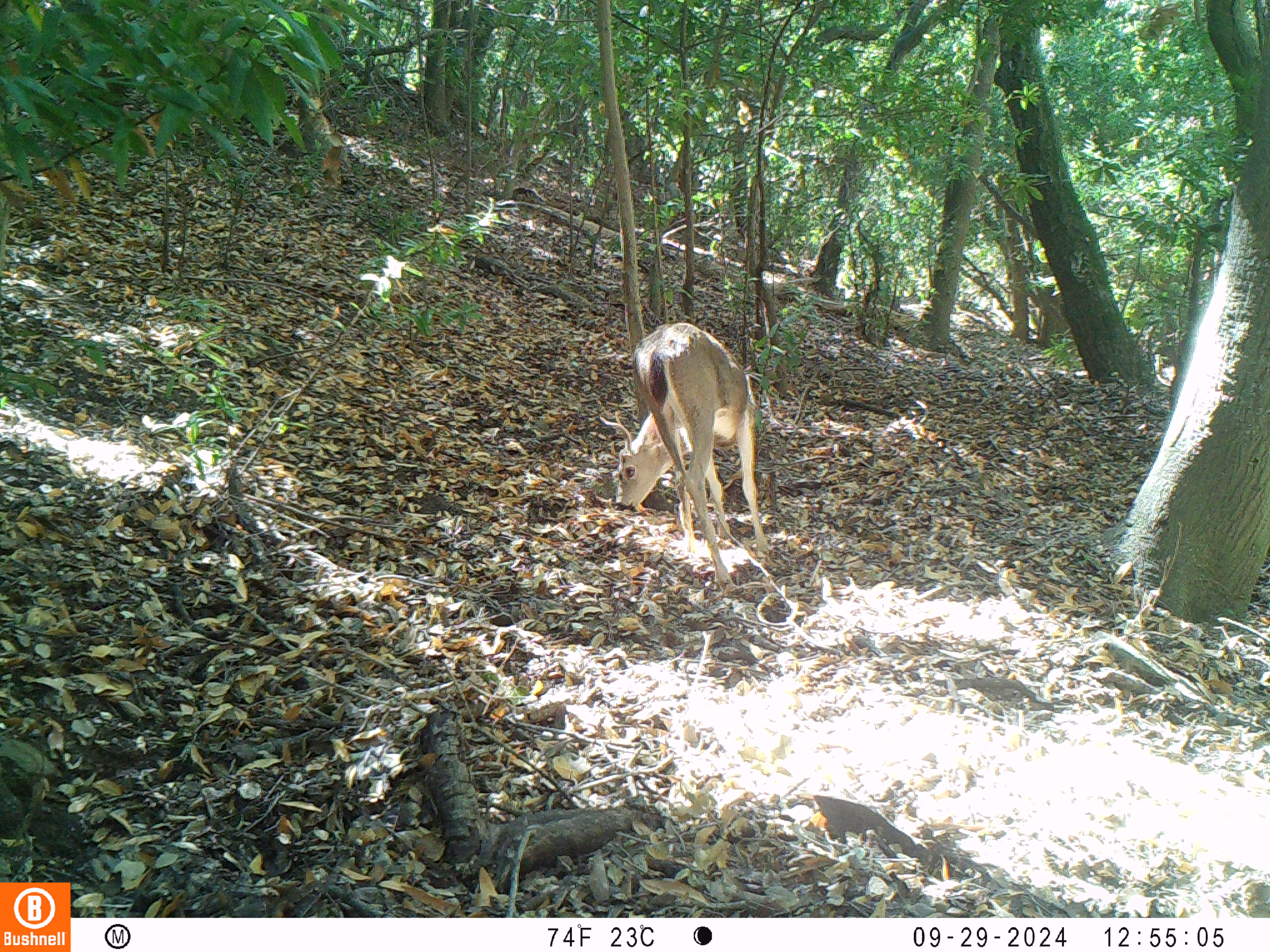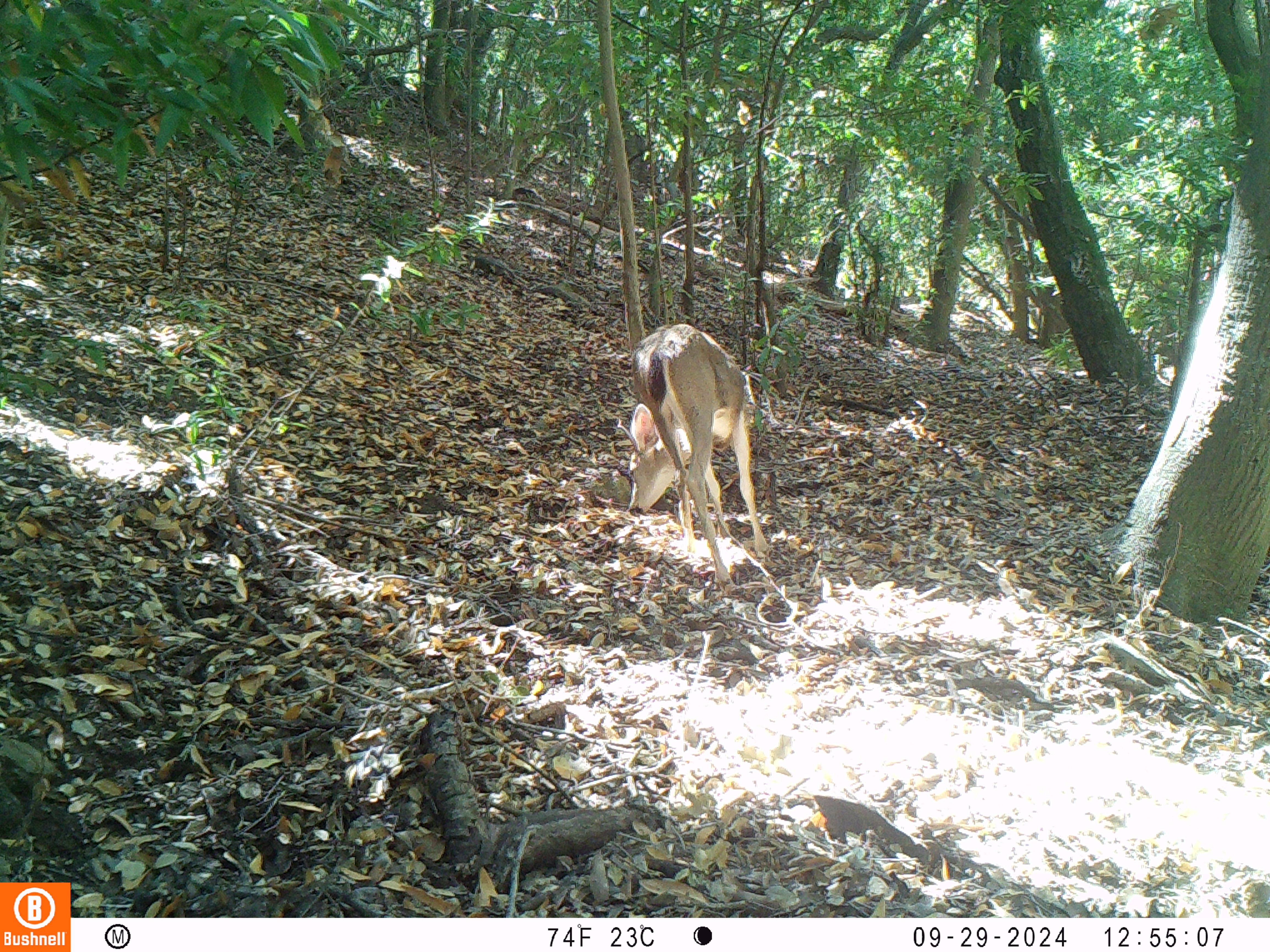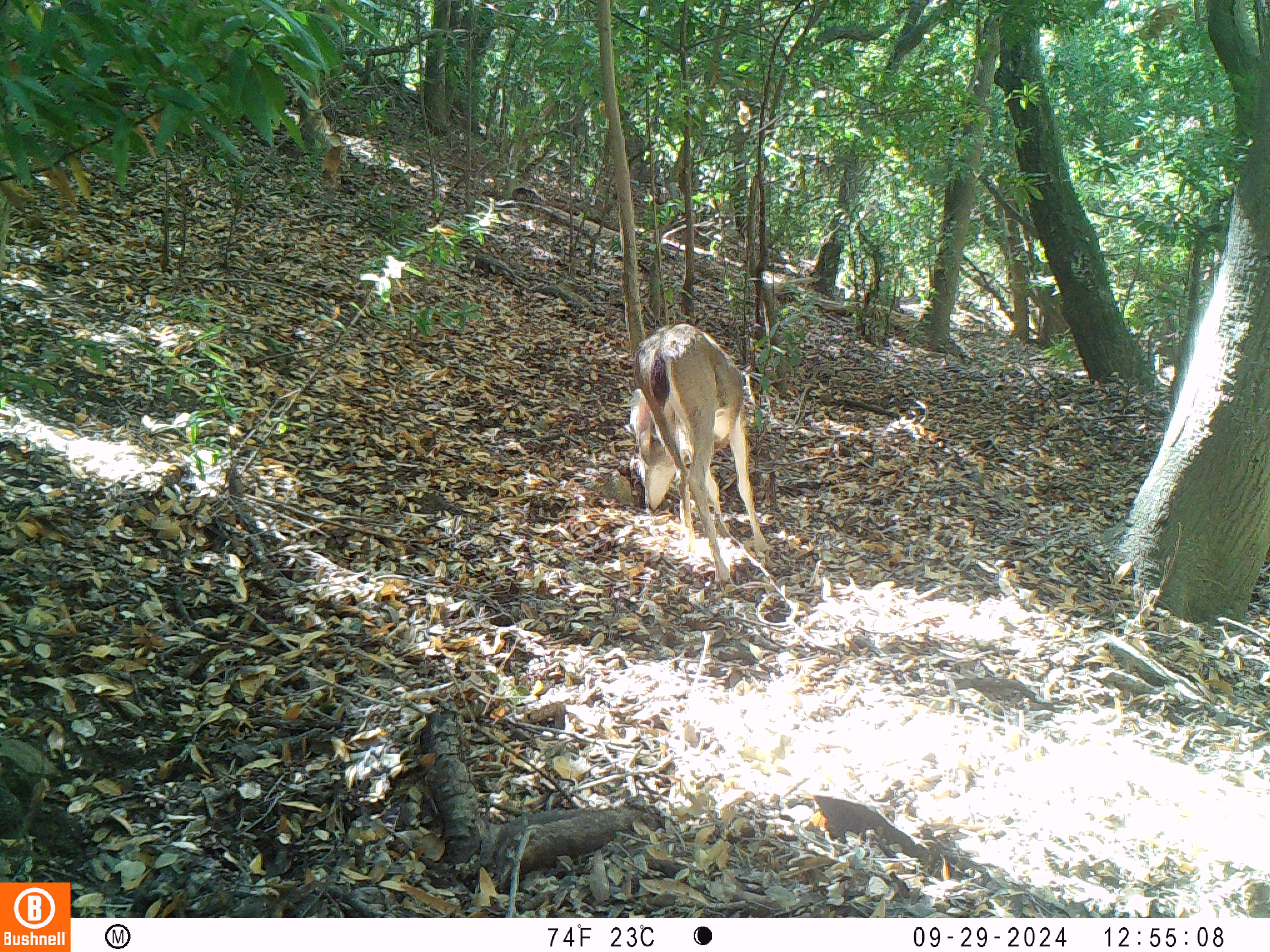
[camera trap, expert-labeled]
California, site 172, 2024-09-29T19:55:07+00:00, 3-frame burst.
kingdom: Animalia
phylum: Chordata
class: Mammalia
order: Artiodactyla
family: Cervidae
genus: Odocoileus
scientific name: Odocoileus hemionus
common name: mule deer